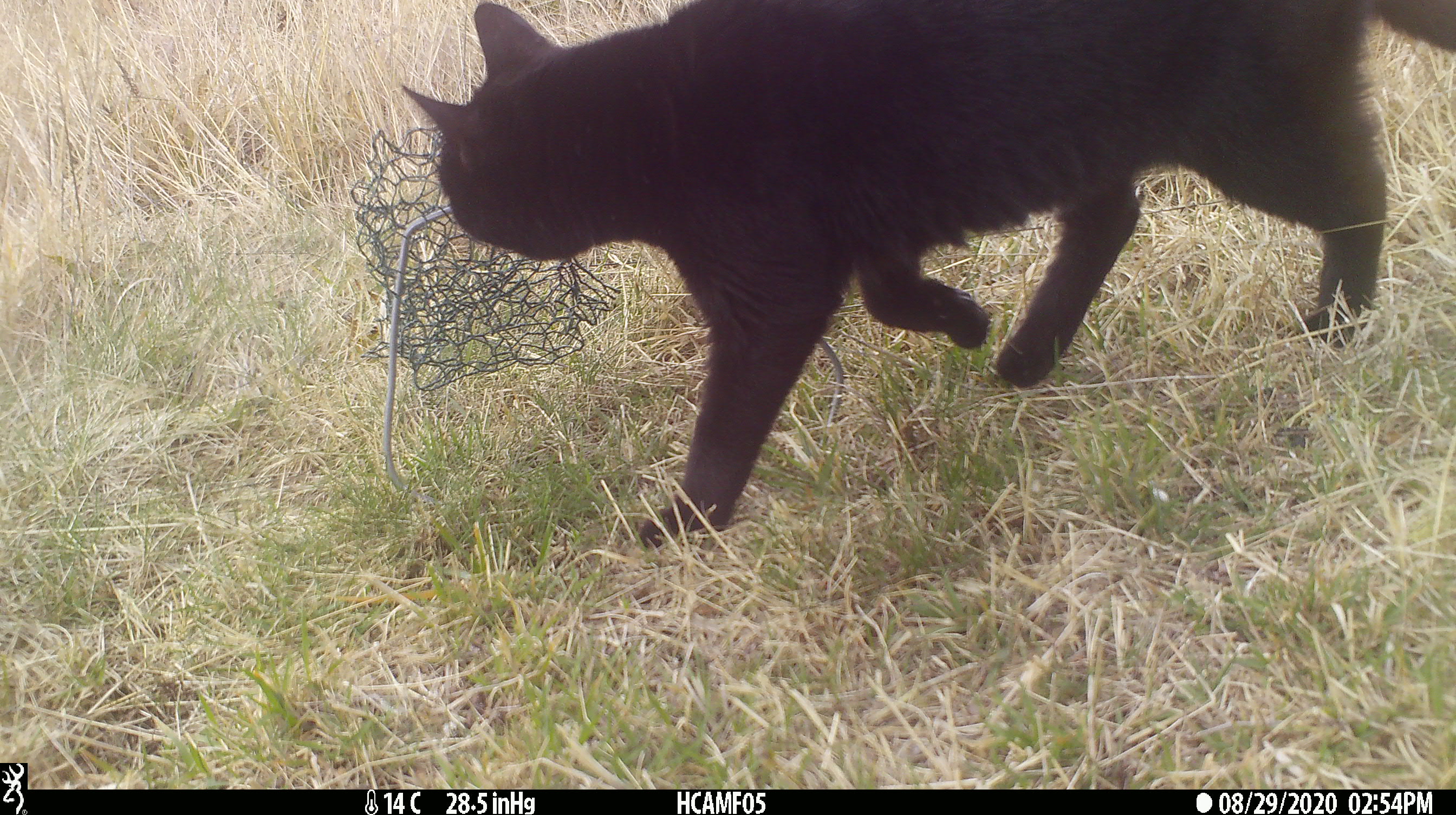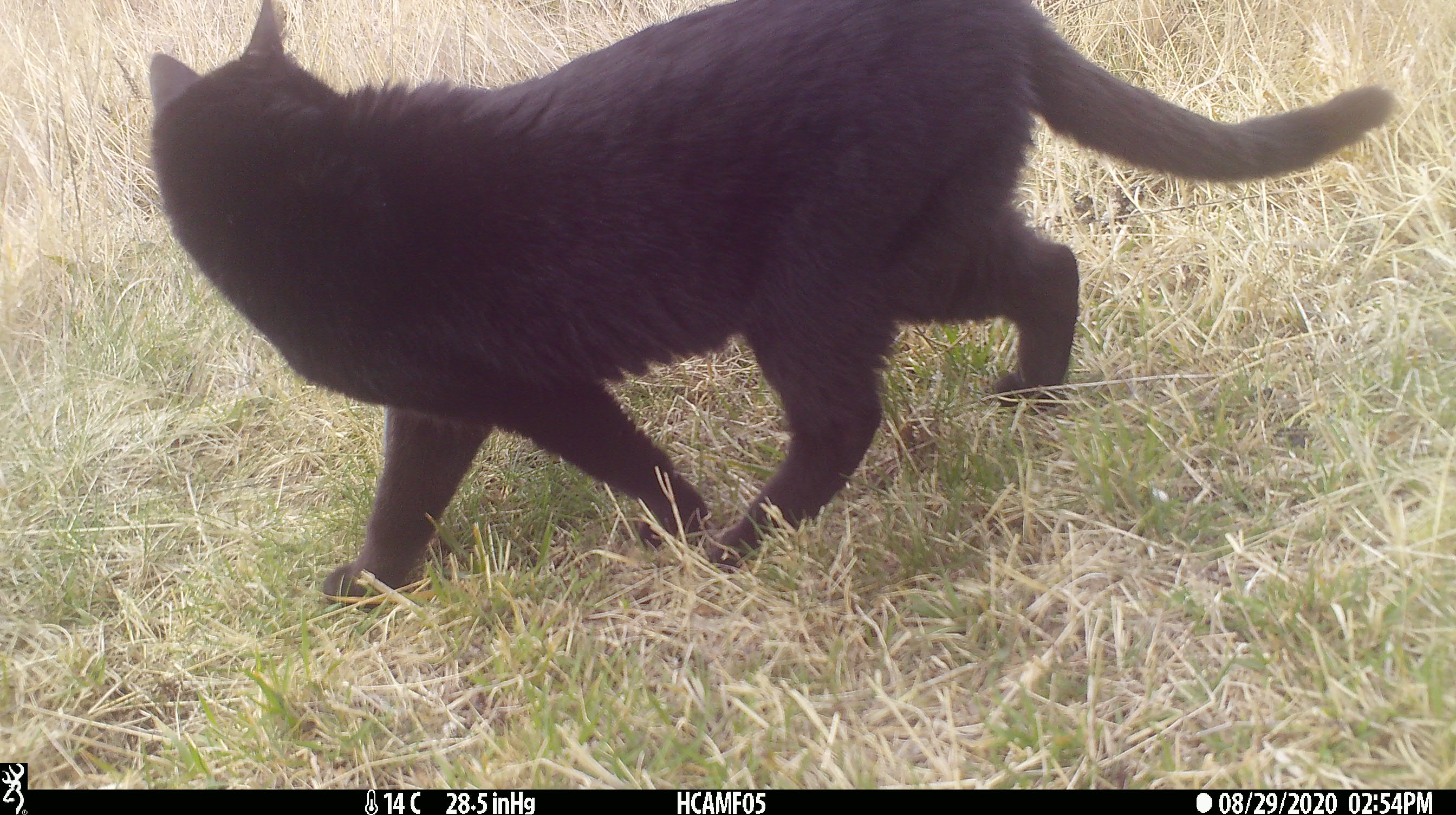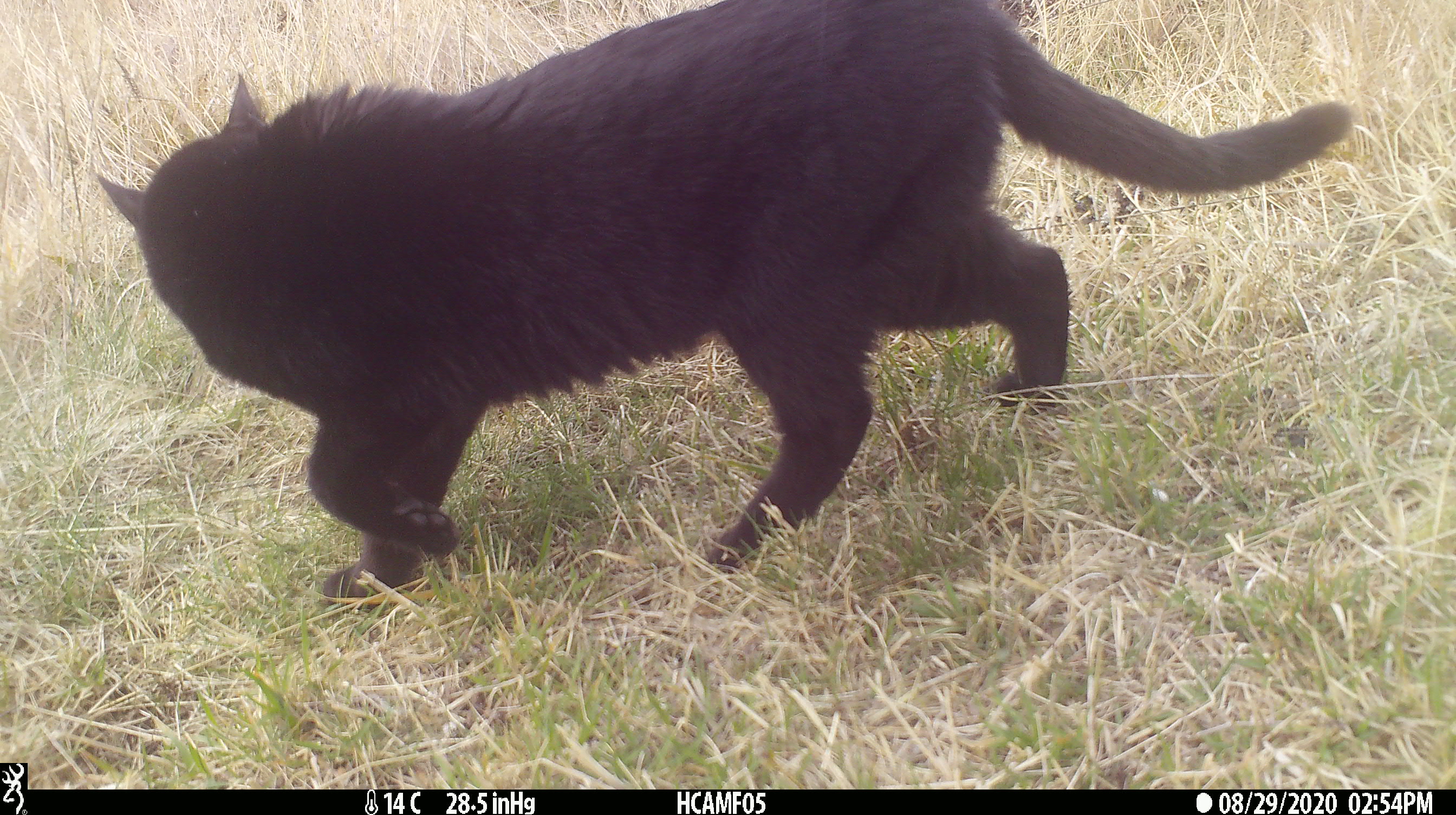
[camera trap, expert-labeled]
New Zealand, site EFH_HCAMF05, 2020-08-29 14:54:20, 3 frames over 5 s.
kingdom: Animalia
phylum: Chordata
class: Mammalia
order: Carnivora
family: Felidae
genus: Felis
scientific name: Felis catus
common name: domestic cat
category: cat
Cat (domestic cat) (Felis catus).